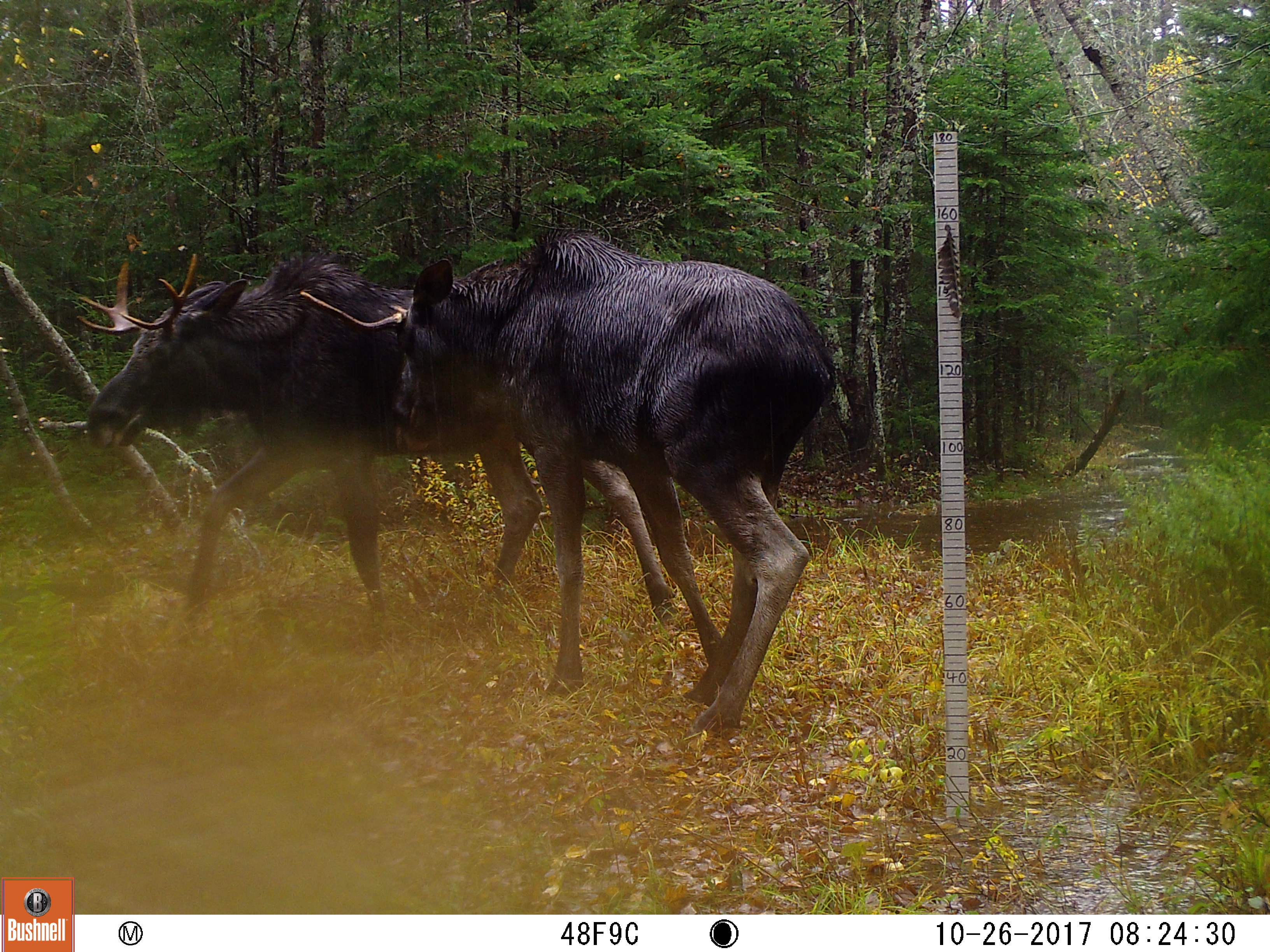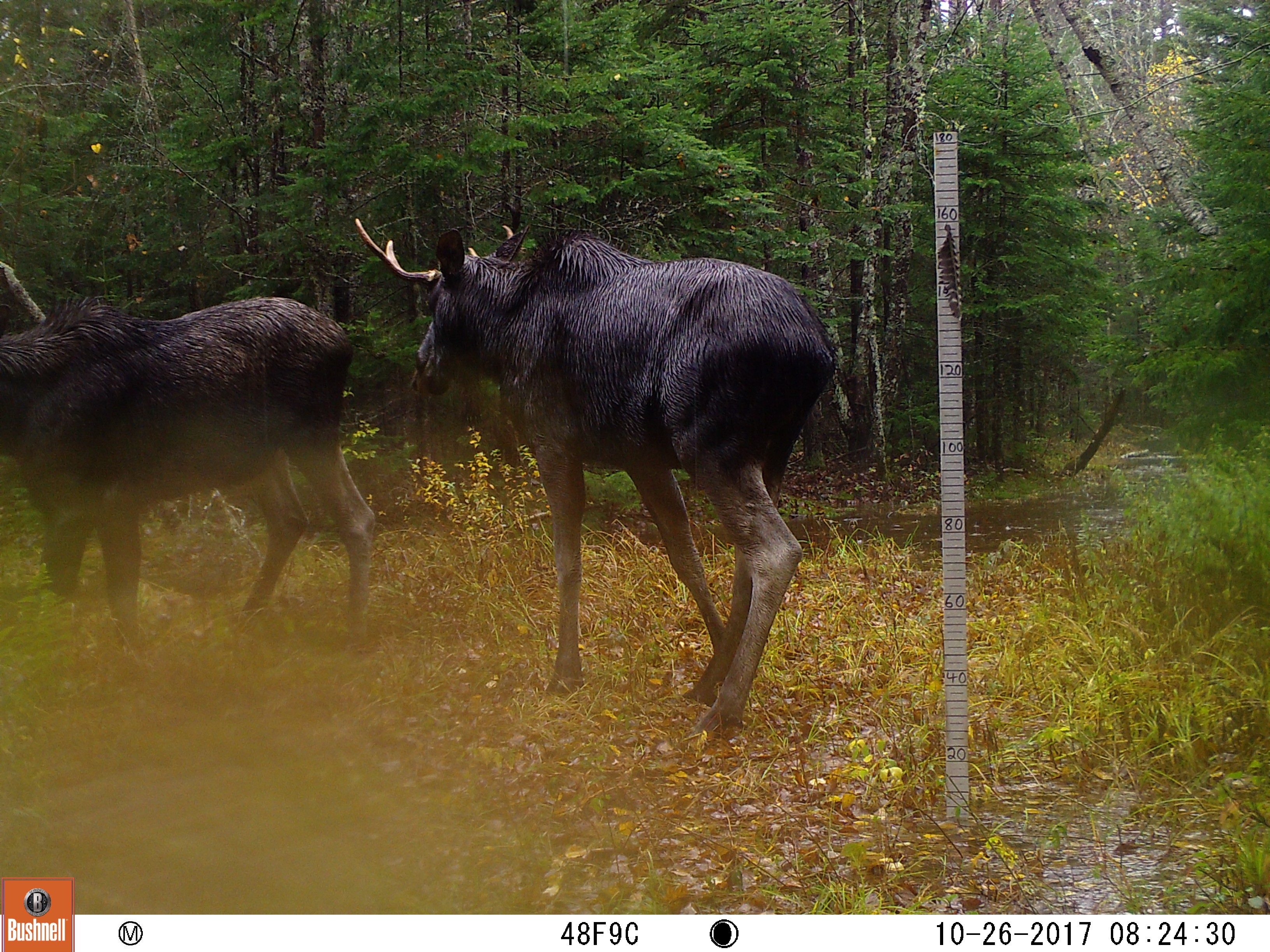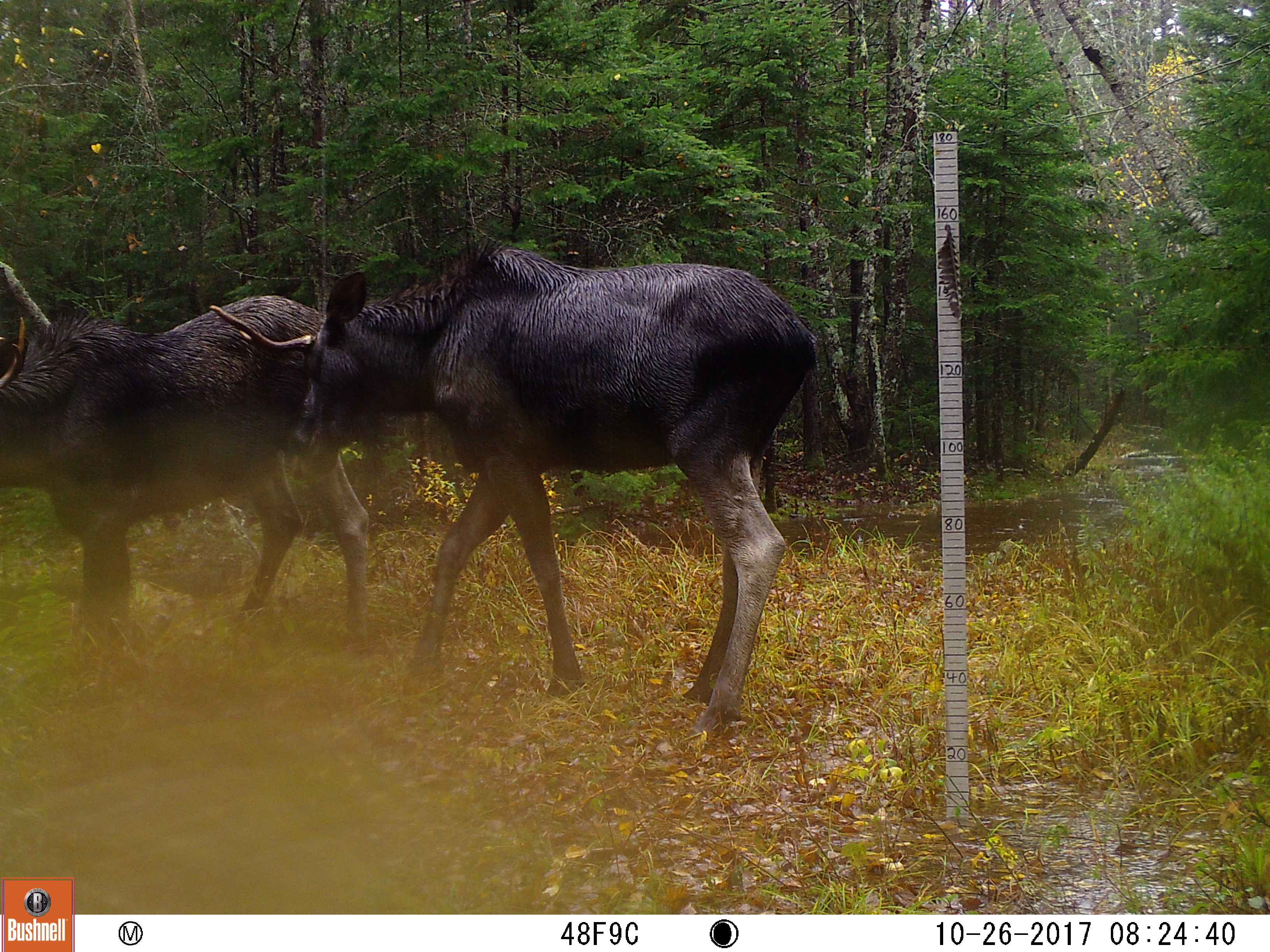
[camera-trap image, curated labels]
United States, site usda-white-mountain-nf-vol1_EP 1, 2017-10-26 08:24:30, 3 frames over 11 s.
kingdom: Animalia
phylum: Chordata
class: Mammalia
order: Artiodactyla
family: Cervidae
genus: Alces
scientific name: Alces alces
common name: moose